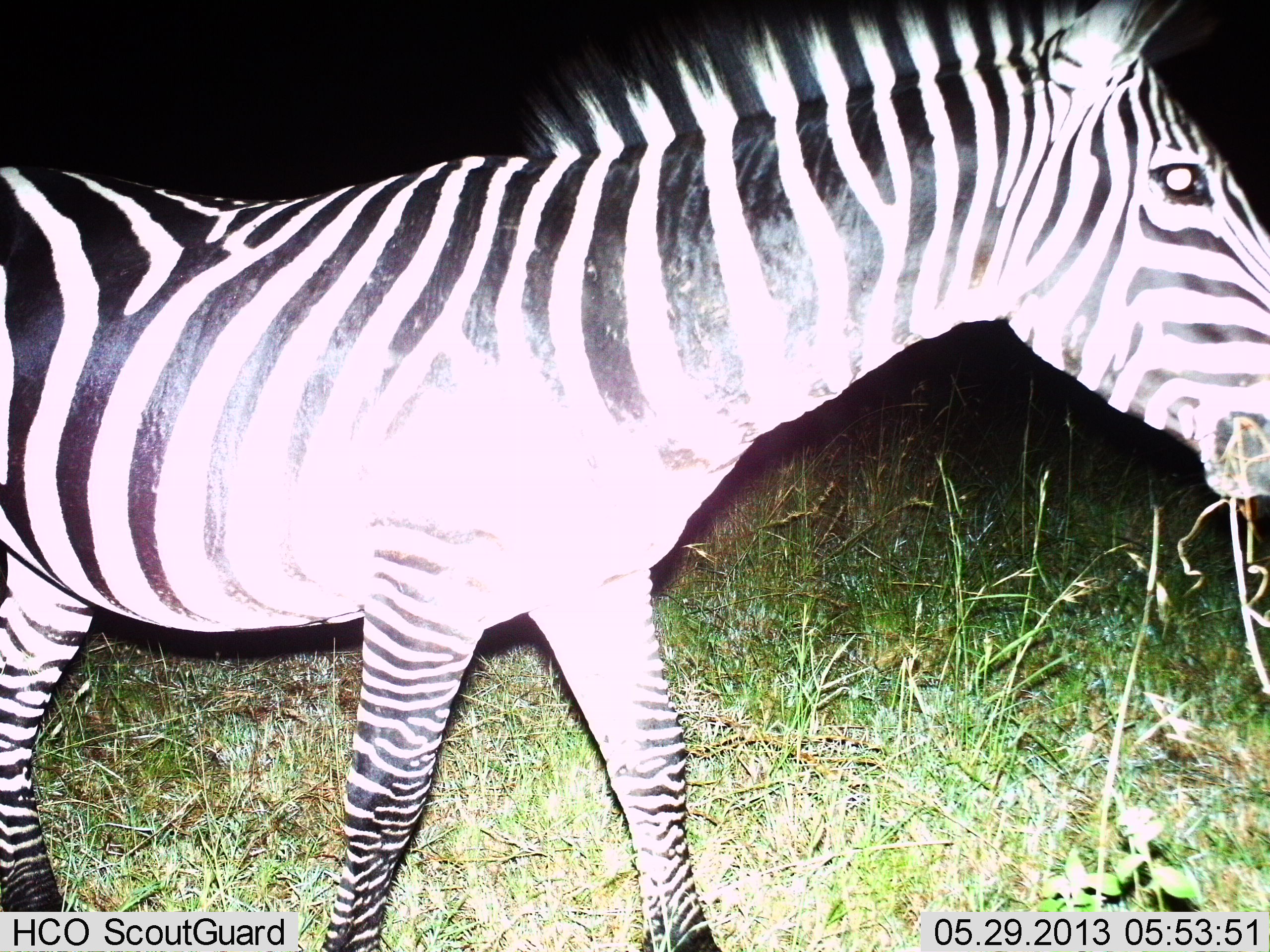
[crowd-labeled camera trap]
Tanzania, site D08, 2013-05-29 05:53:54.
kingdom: Animalia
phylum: Chordata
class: Mammalia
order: Perissodactyla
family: Equidae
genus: Equus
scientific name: Equus quagga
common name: plains zebra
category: zebra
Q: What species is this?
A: Zebra (plains zebra) (Equus quagga).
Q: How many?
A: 1.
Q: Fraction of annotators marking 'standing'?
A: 20%.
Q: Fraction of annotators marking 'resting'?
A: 0%.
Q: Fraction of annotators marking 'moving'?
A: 80%.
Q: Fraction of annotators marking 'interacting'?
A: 0%.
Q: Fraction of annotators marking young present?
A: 0%.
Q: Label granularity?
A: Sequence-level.